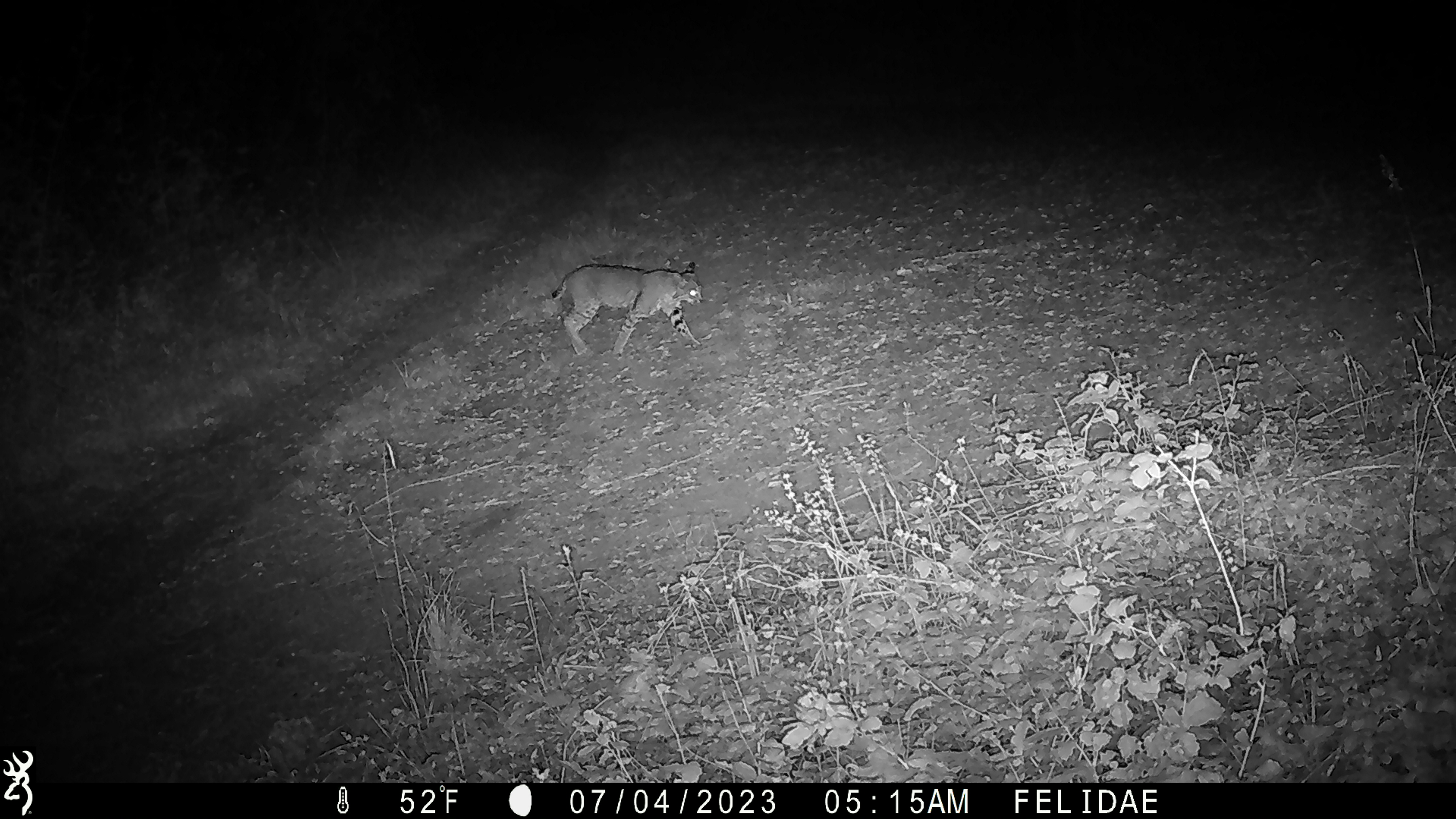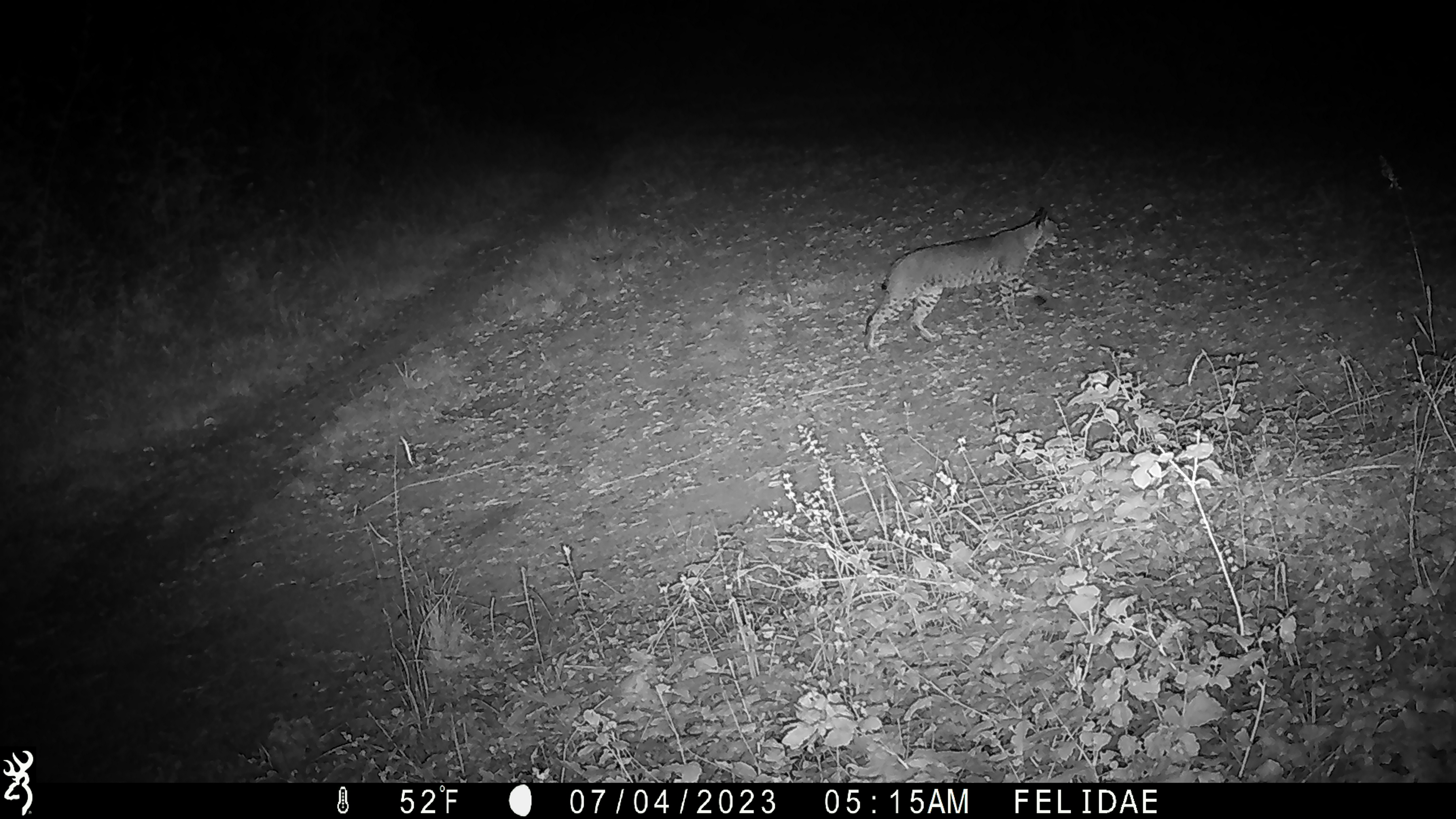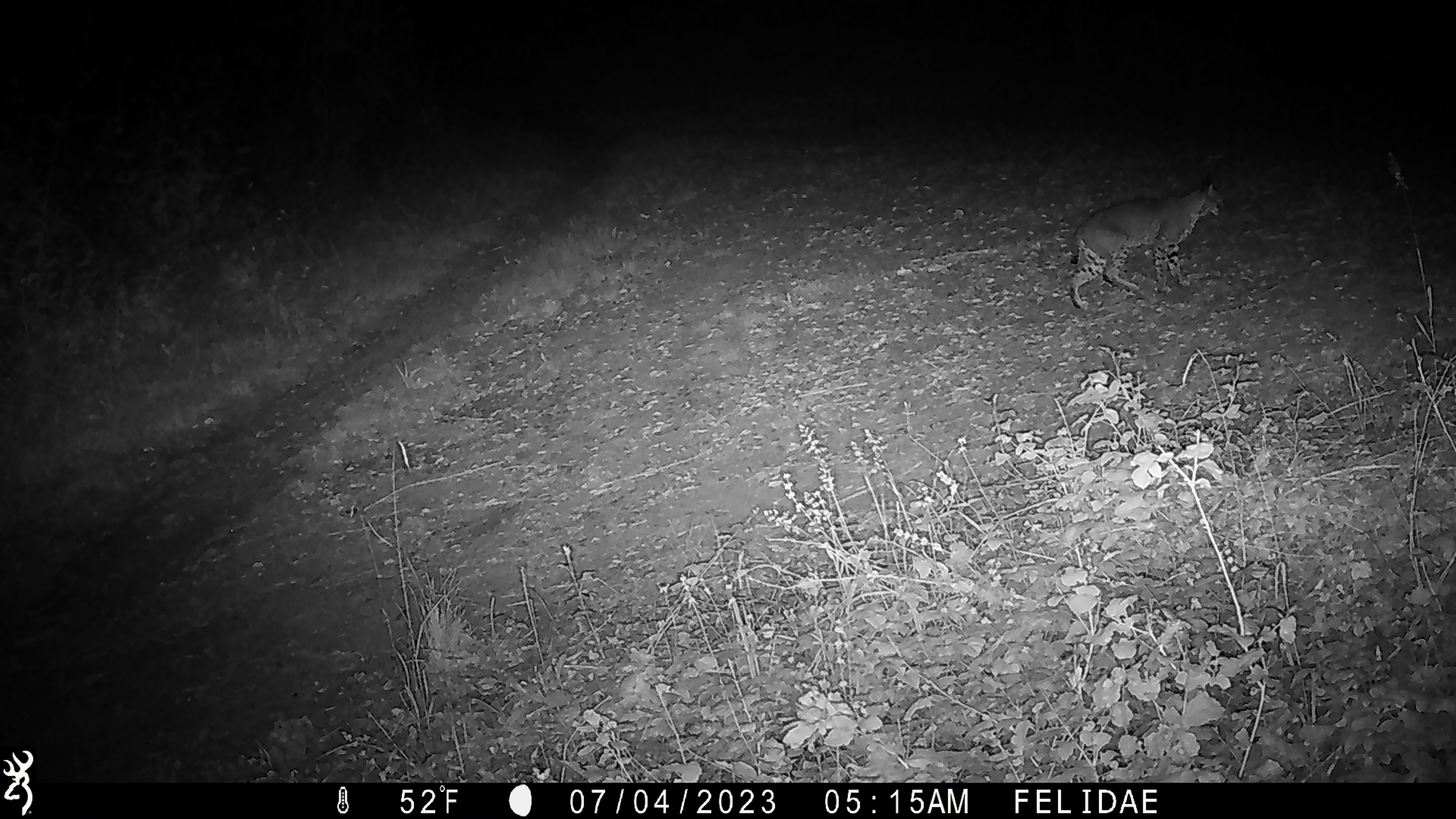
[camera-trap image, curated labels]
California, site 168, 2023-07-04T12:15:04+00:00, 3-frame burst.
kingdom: Animalia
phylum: Chordata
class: Mammalia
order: Carnivora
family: Felidae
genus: Lynx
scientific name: Lynx rufus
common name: bobcat